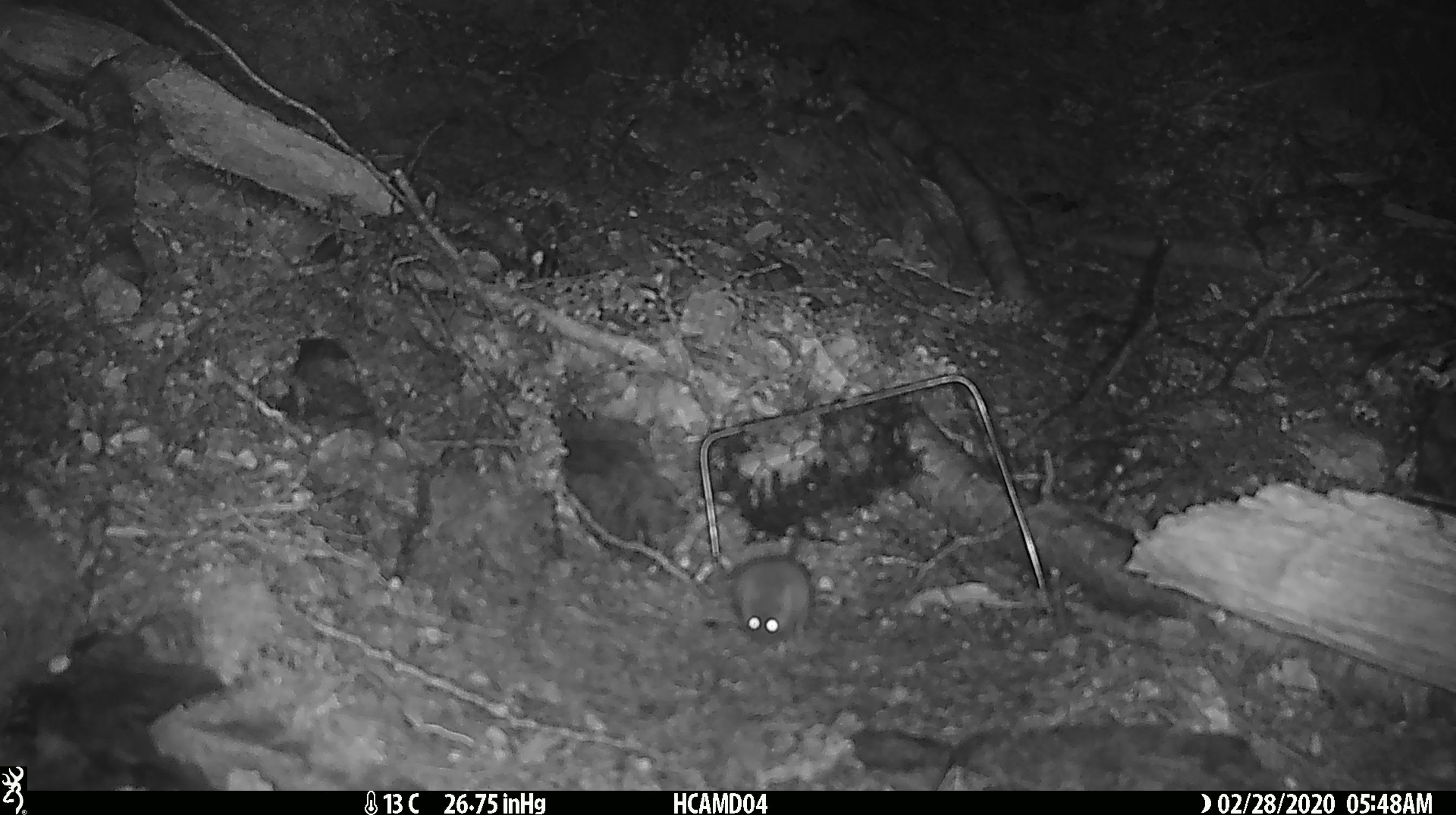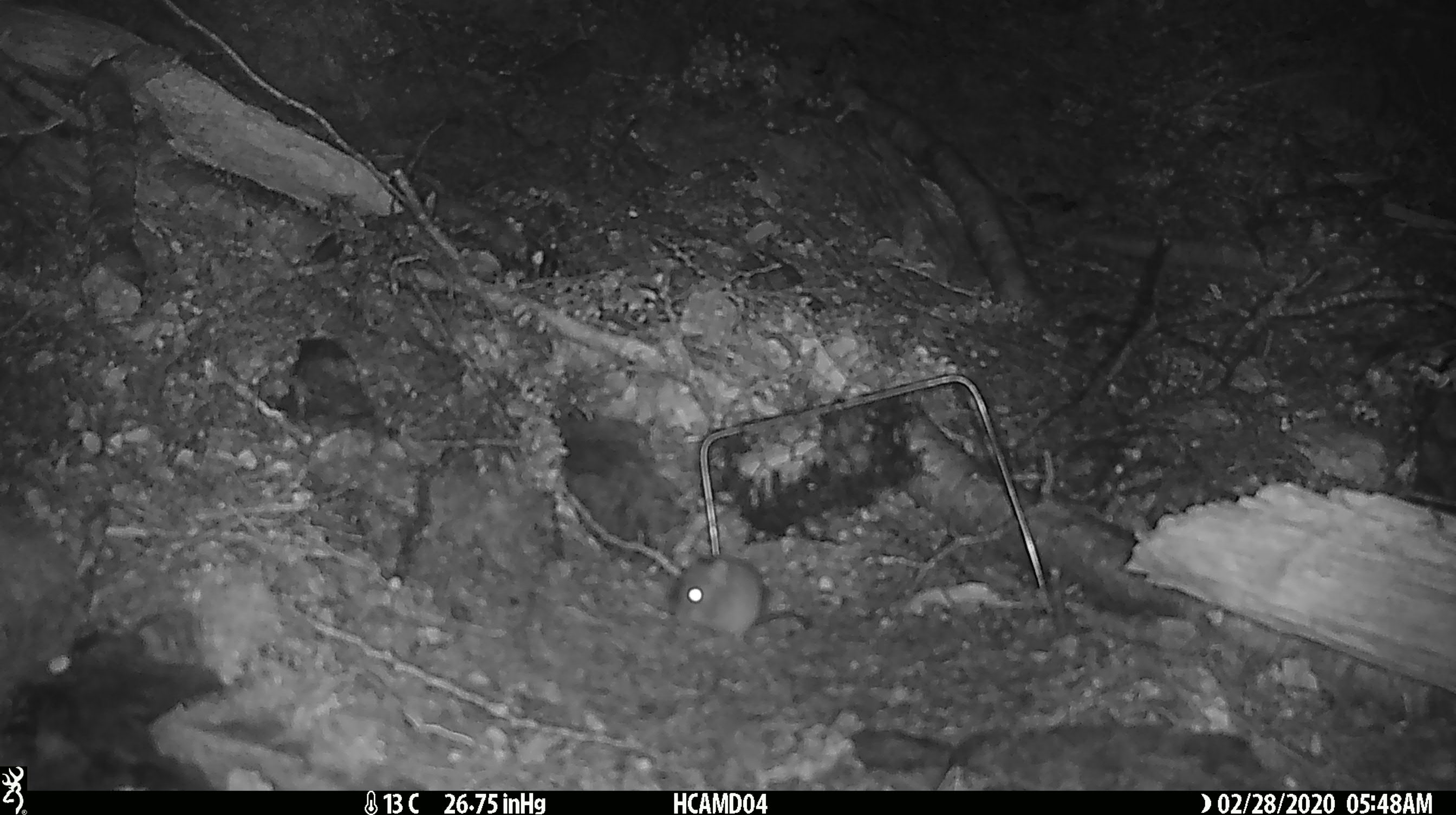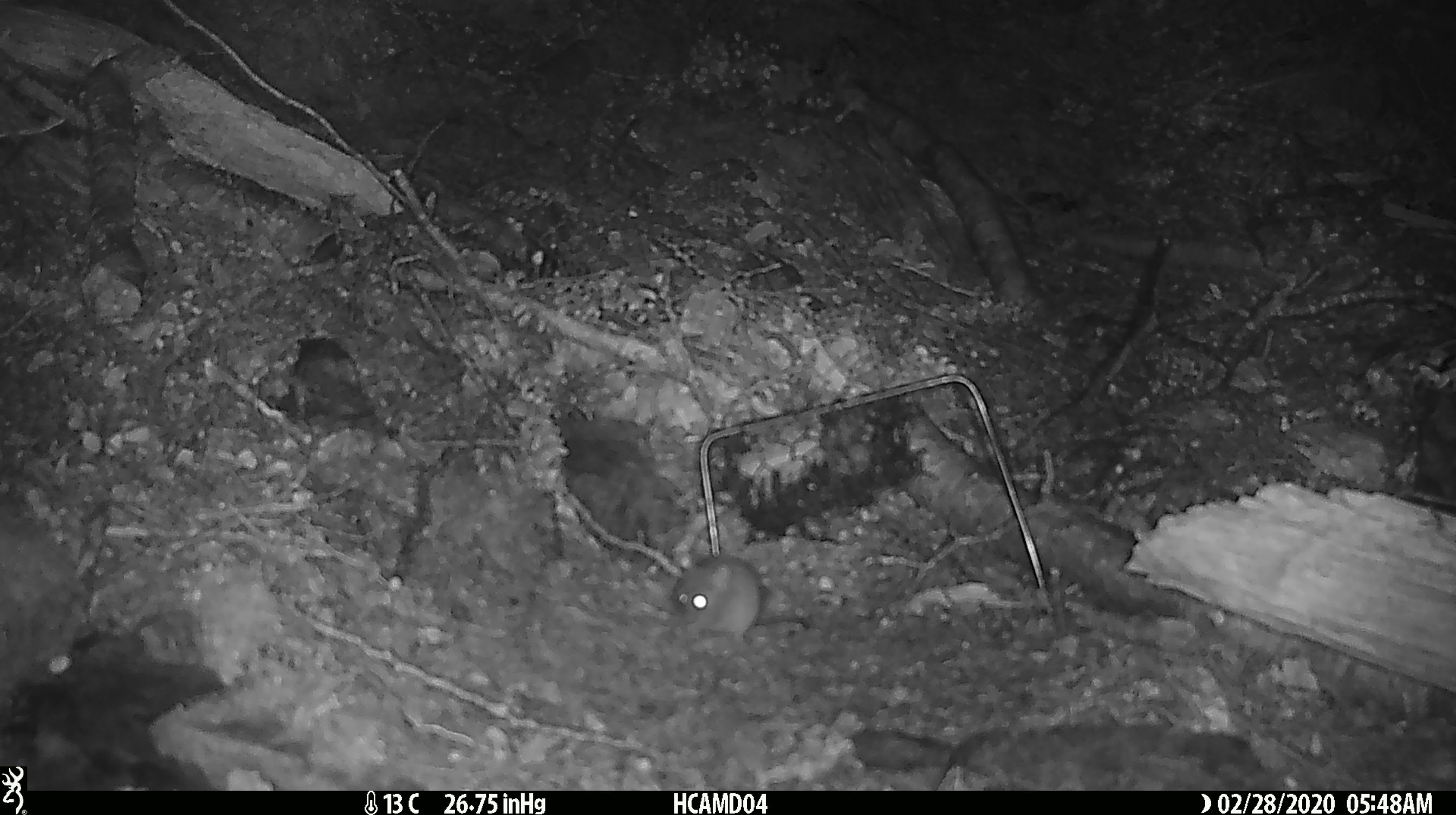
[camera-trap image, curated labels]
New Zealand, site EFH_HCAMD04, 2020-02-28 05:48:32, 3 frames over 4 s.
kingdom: Animalia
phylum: Chordata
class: Mammalia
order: Rodentia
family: Muridae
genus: Mus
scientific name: Mus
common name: mouse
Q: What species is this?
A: Mouse (Mus).